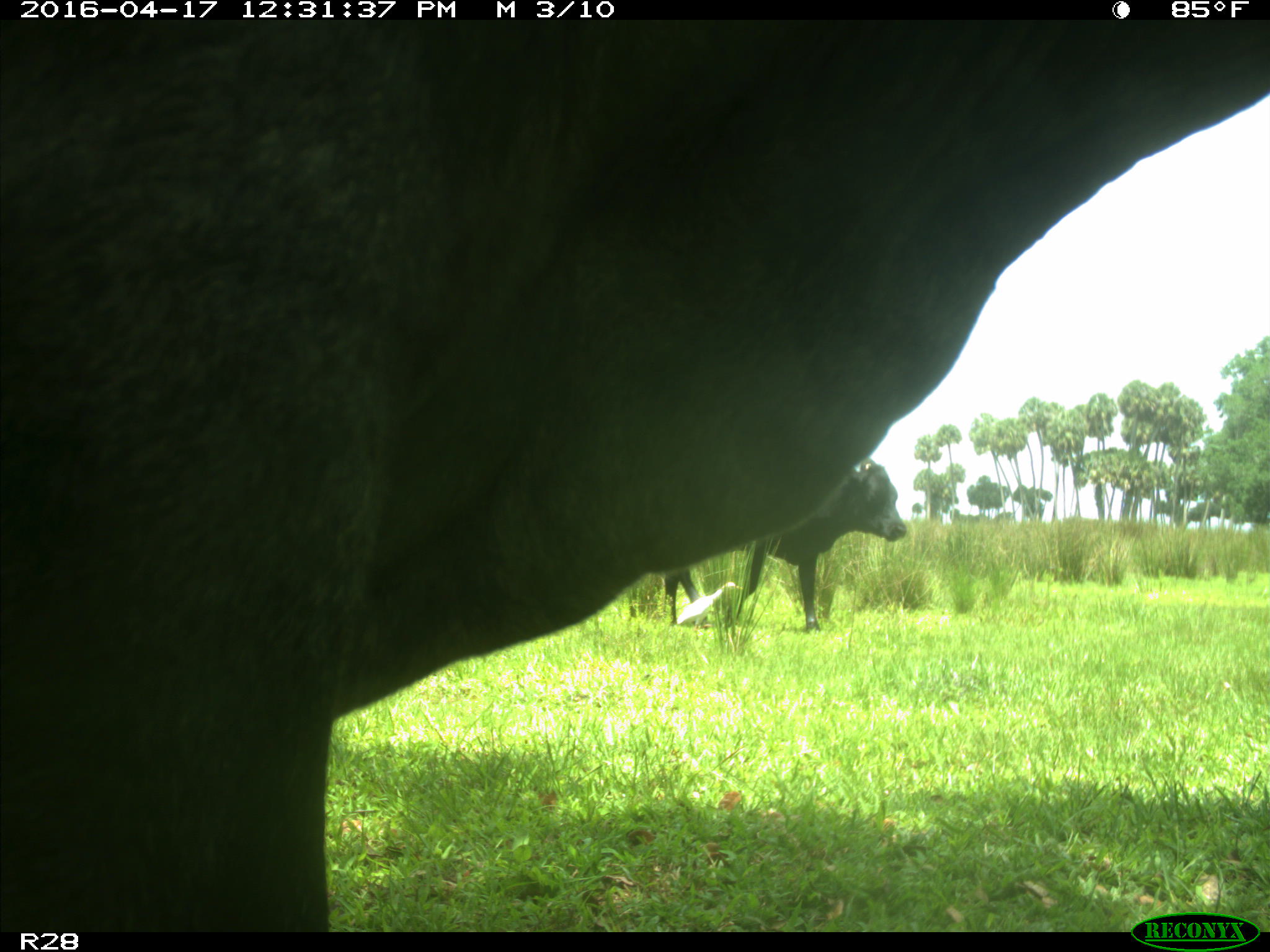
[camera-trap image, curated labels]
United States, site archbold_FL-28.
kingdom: Animalia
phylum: Chordata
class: Mammalia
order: Artiodactyla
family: Bovidae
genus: Bos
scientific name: Bos taurus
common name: domestic cow